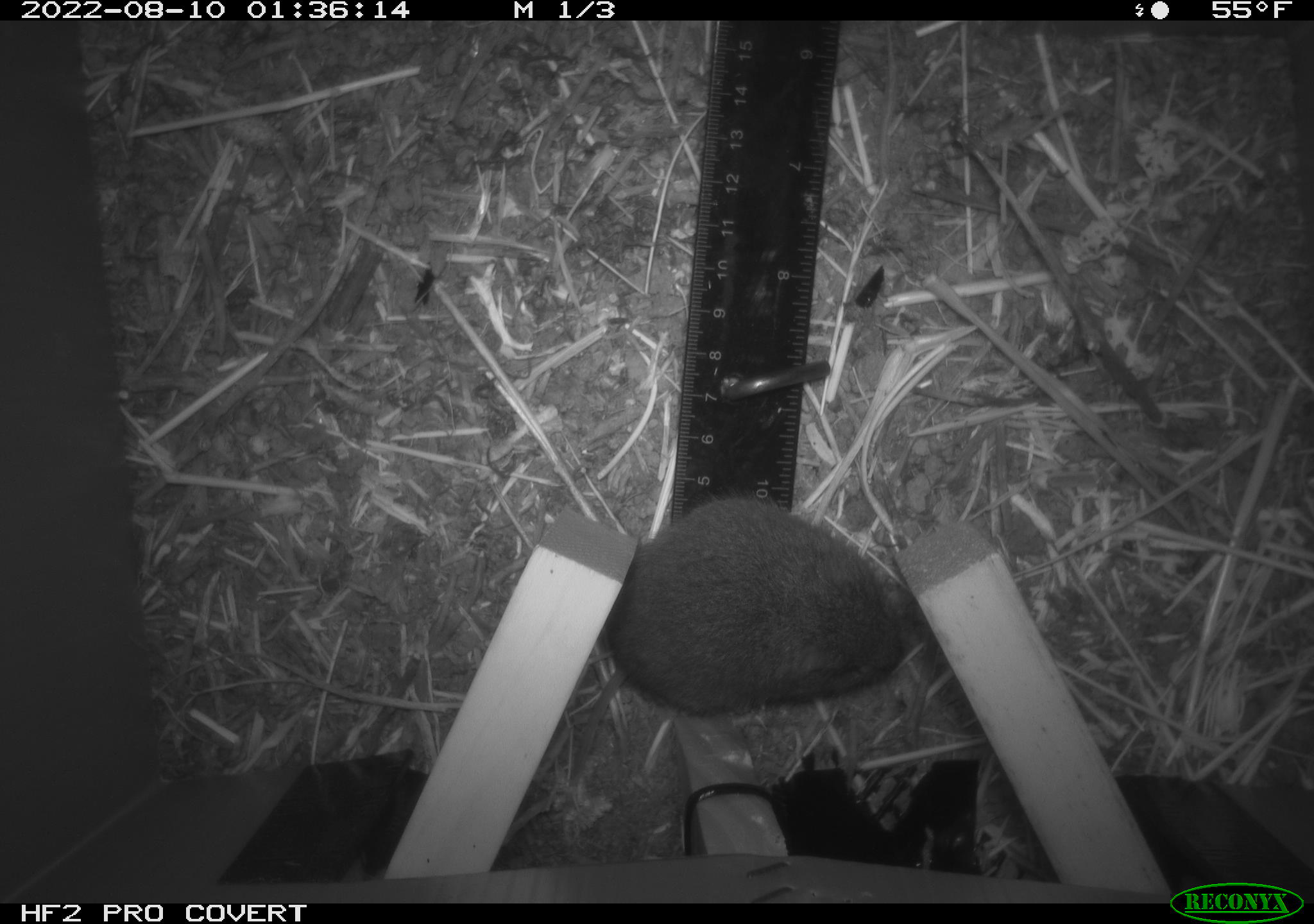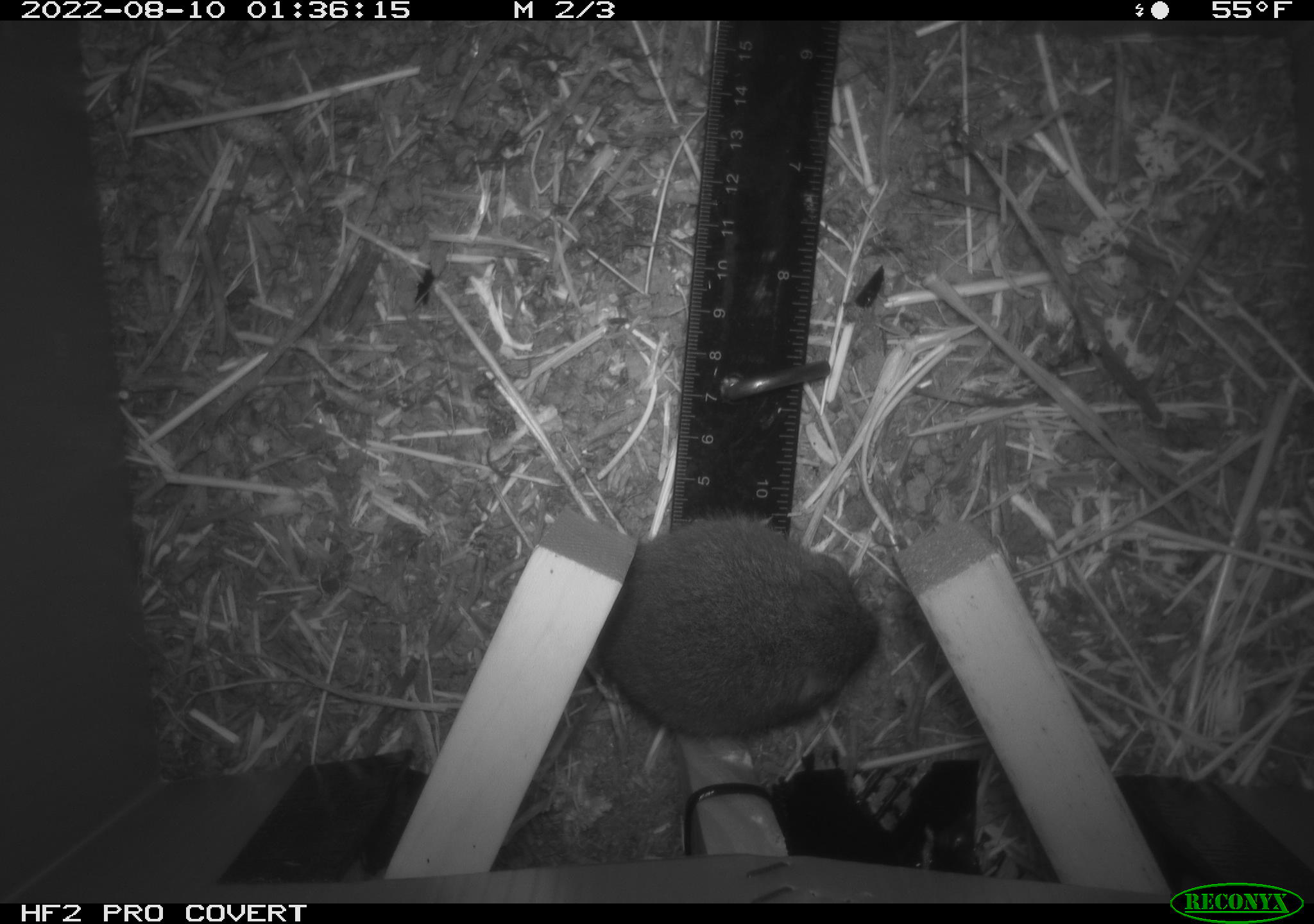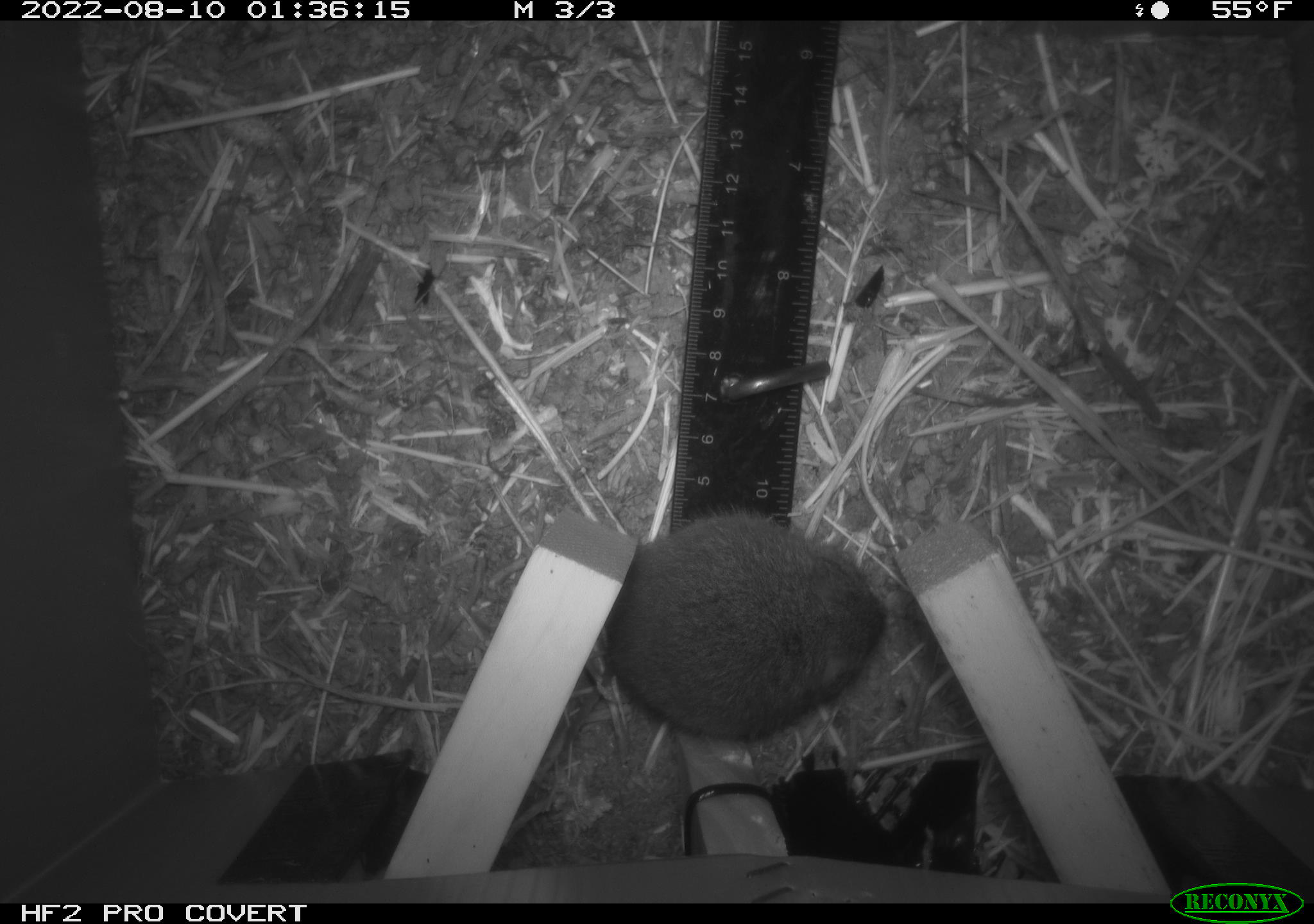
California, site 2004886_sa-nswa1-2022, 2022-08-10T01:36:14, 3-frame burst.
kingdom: Animalia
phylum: Chordata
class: Mammalia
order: Rodentia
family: Cricetidae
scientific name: Cricetidae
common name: hamsters, voles, lemmings, and allies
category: cricetidae family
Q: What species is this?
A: Cricetidae family (hamsters, voles, lemmings, and allies) (Cricetidae).